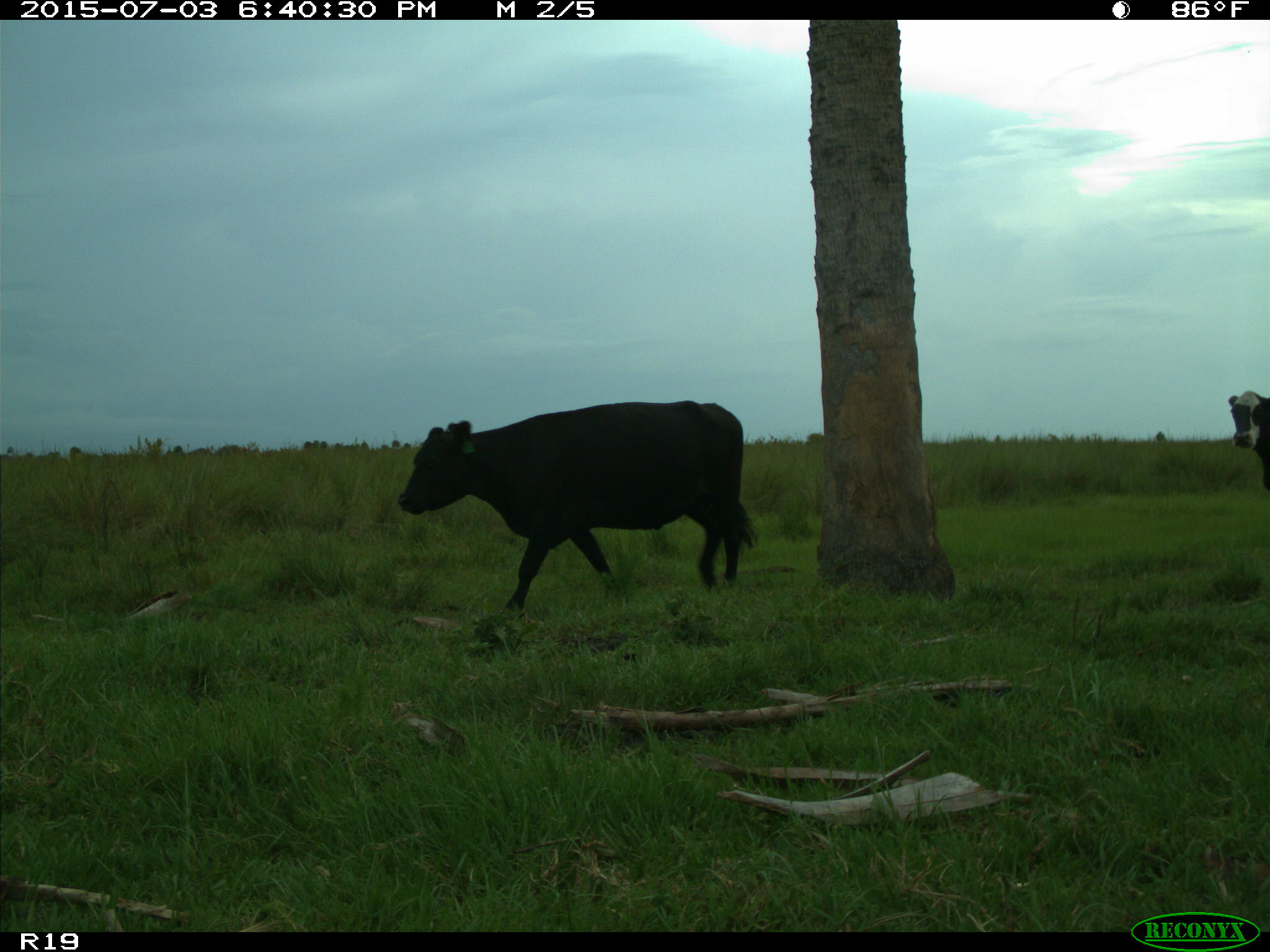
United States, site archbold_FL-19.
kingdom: Animalia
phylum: Chordata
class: Mammalia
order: Artiodactyla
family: Bovidae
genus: Bos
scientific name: Bos taurus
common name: domestic cow